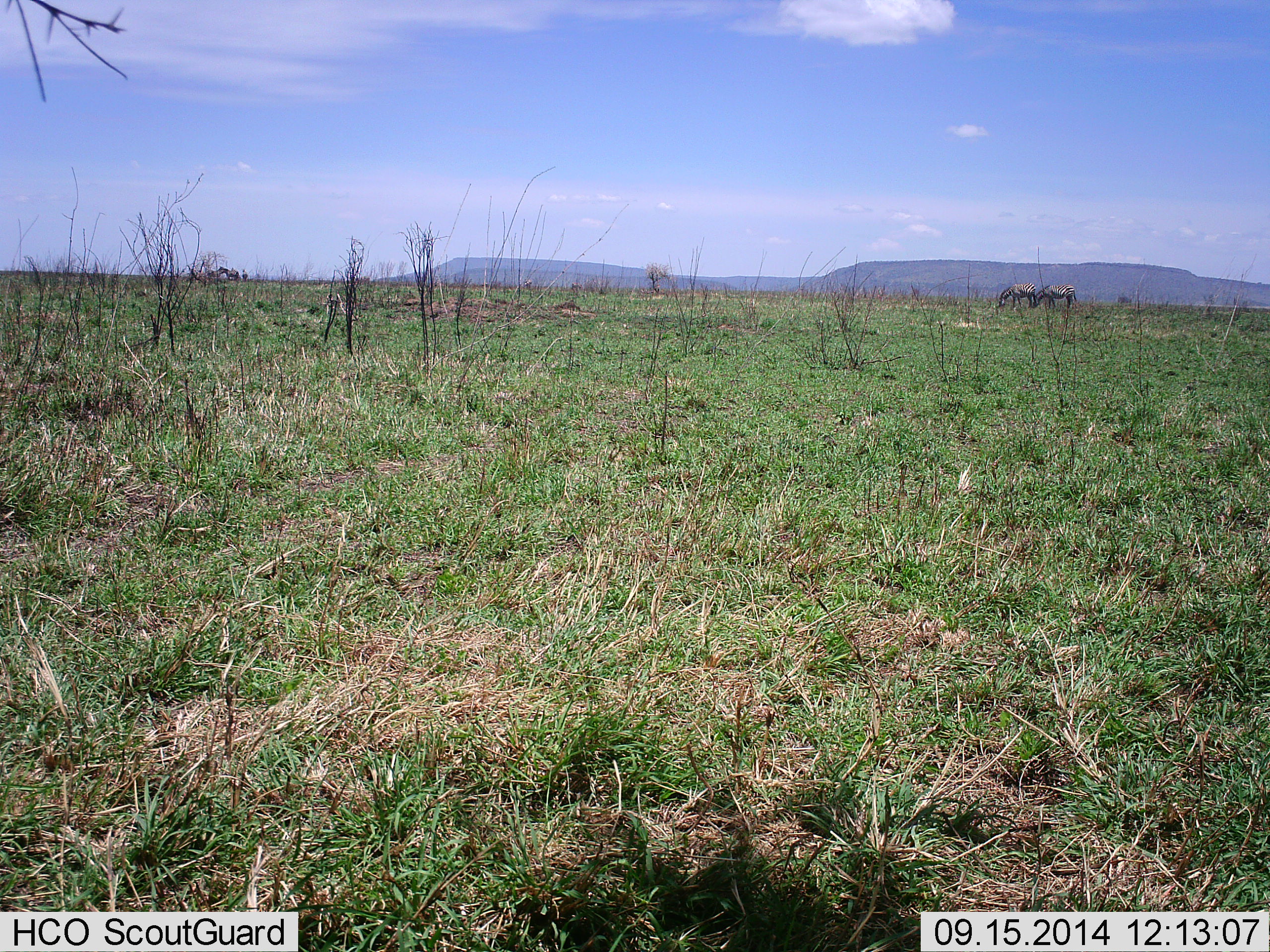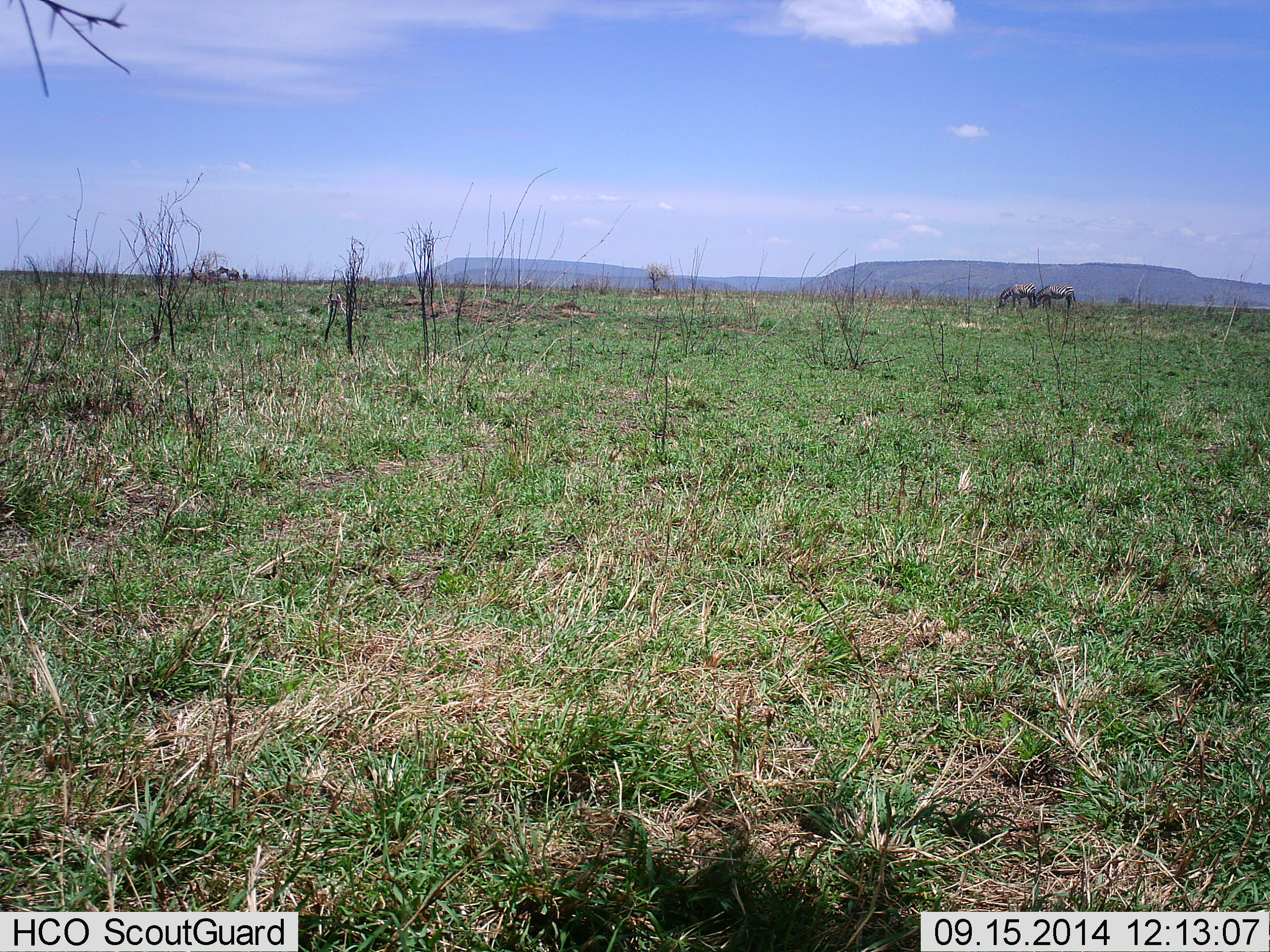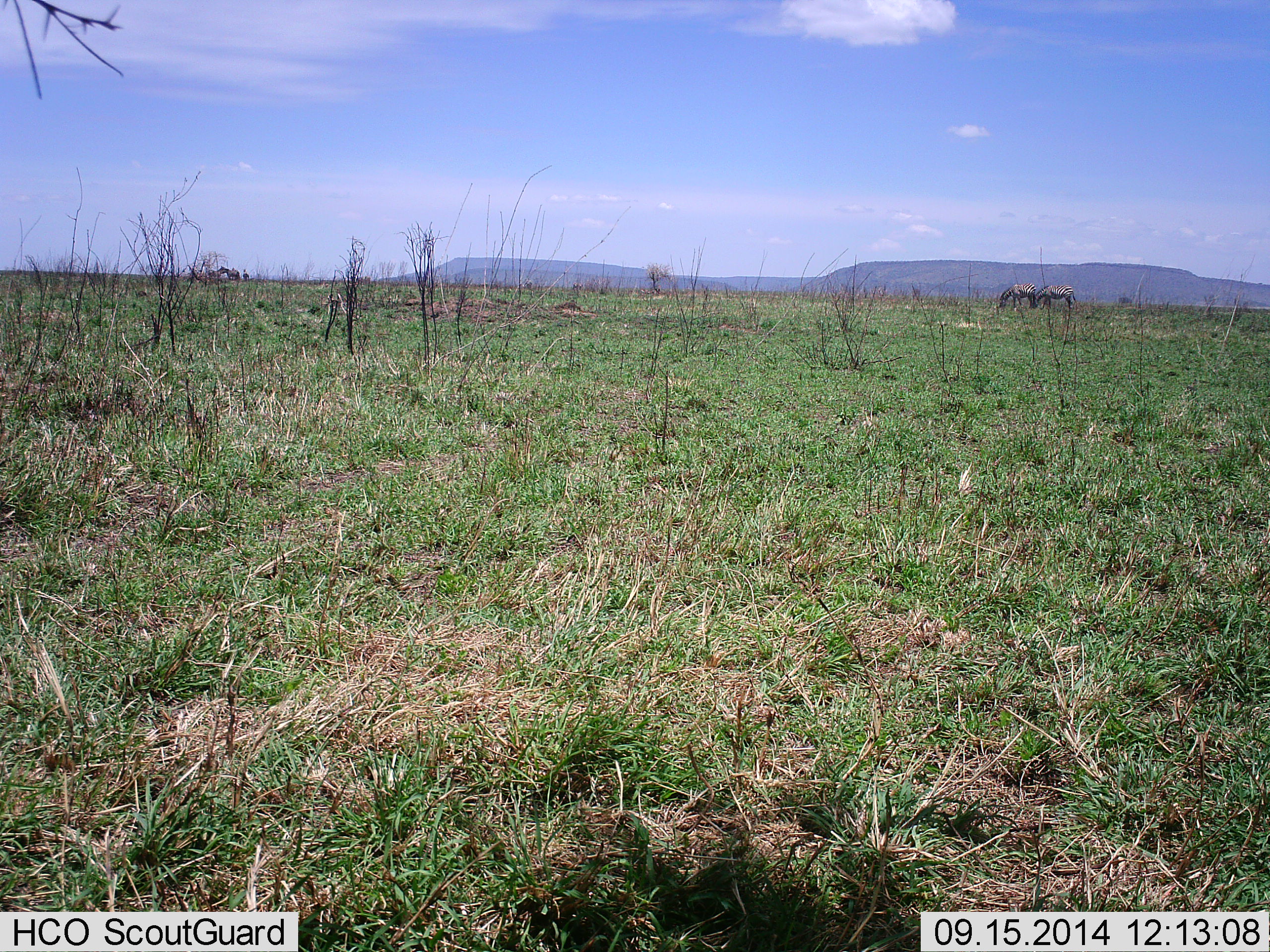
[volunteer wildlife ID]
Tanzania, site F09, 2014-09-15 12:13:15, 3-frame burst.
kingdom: Animalia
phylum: Chordata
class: Mammalia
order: Perissodactyla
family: Equidae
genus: Equus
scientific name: Equus quagga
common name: plains zebra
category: zebra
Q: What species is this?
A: Zebra (plains zebra) (Equus quagga).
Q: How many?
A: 2.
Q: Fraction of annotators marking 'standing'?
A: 20%.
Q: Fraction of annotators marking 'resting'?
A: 0%.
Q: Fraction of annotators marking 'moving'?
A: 0%.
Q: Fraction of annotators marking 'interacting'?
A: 0%.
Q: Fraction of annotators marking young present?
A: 0%.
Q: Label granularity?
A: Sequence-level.